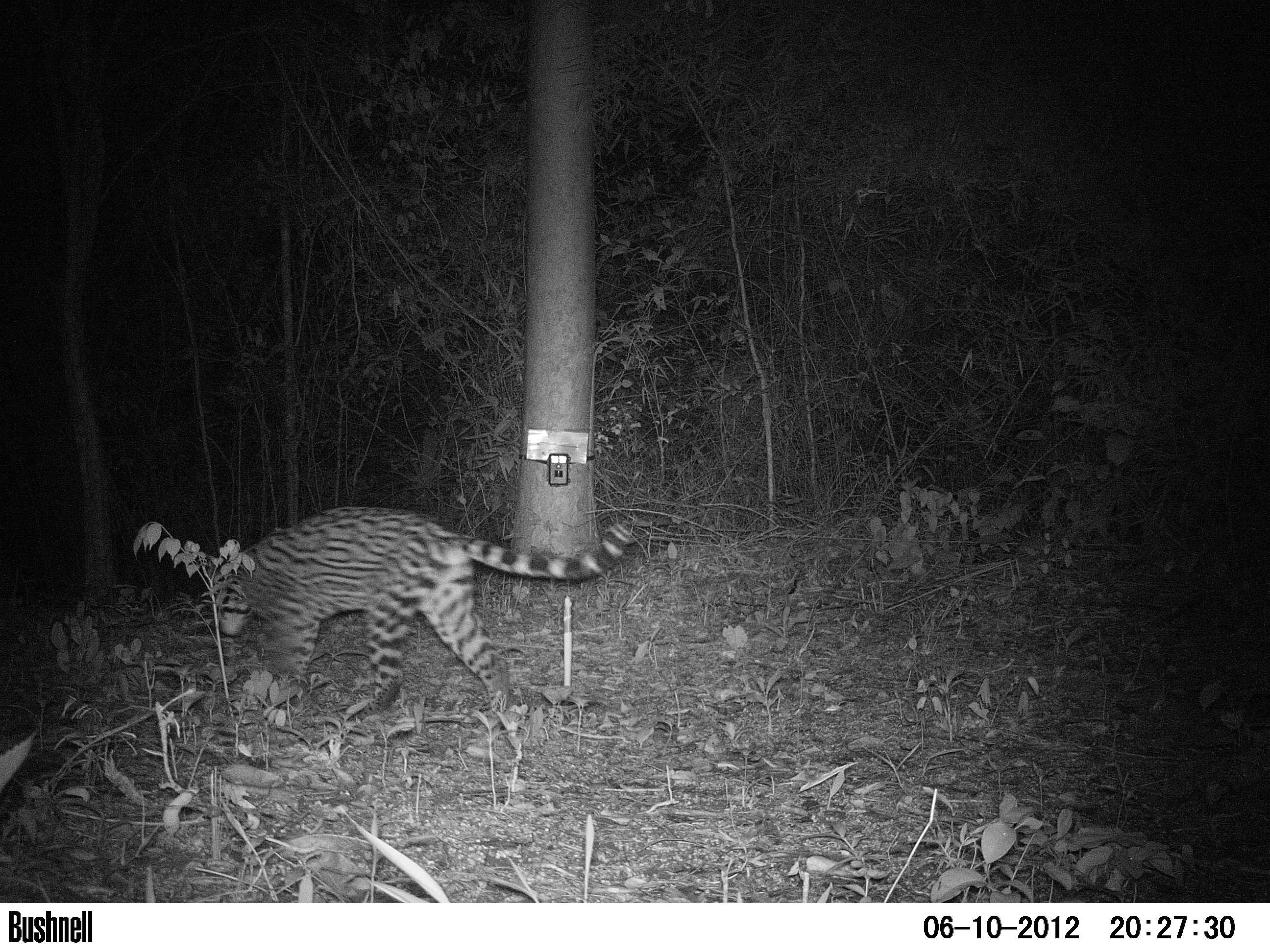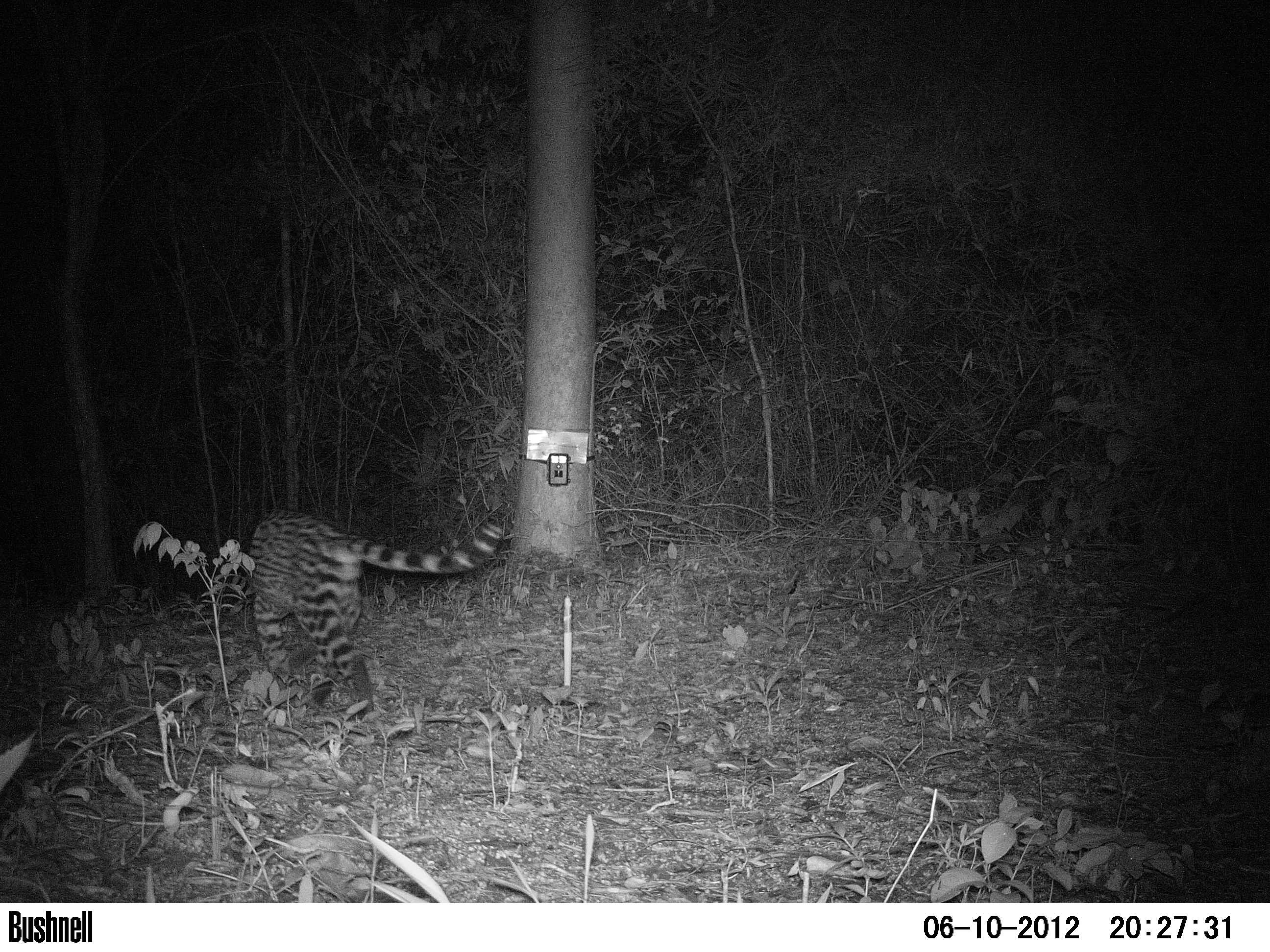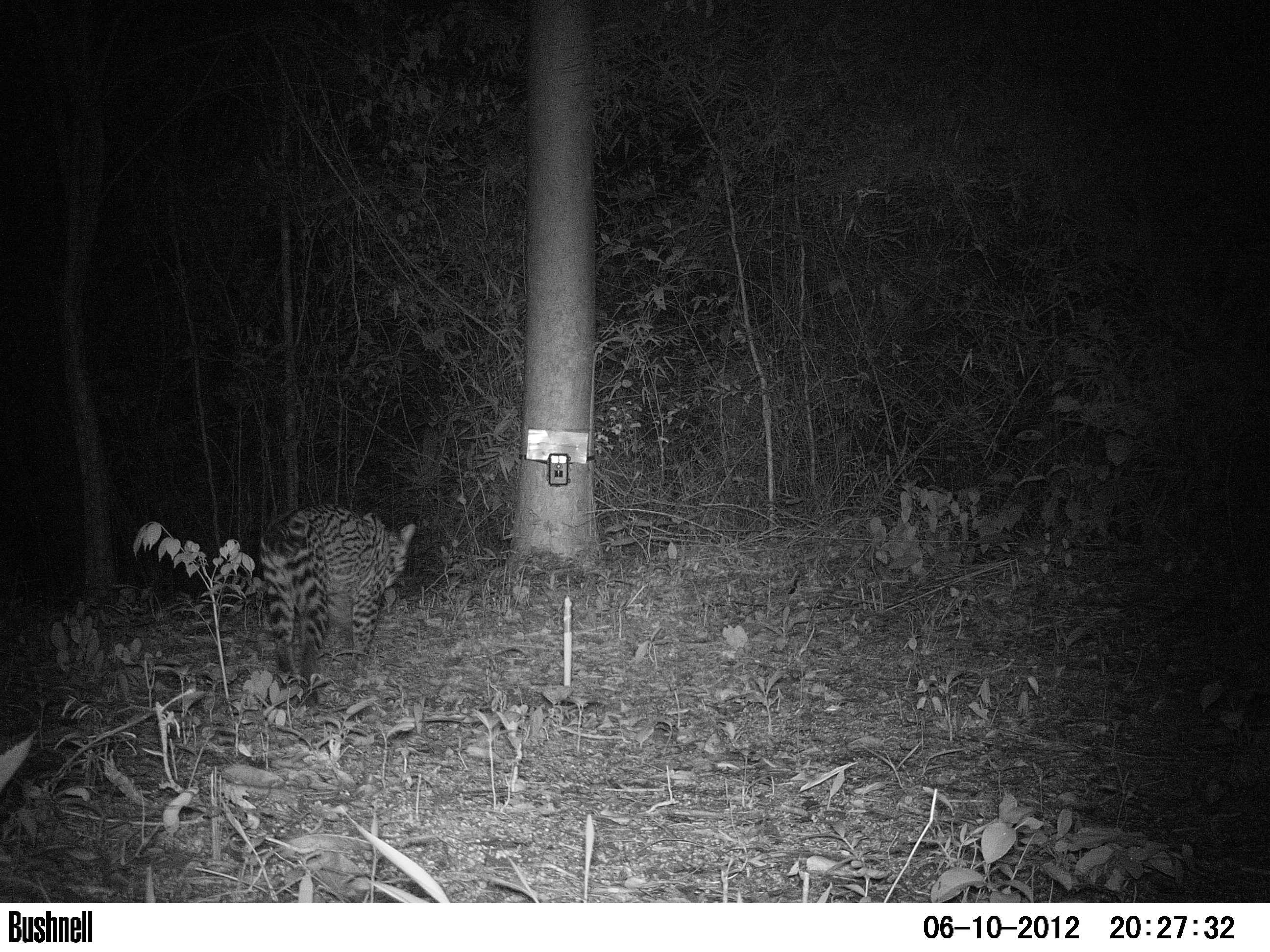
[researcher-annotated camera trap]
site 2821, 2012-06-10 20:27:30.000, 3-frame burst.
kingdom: Animalia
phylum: Chordata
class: Mammalia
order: Carnivora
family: Felidae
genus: Leopardus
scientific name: Leopardus pardalis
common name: ocelot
Leopardus pardalis (ocelot), count 1, age adult, sex female.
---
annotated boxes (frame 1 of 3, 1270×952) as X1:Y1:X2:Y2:
leopardus pardalis: 204:504:632:722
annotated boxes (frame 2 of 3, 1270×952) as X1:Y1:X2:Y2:
leopardus pardalis: 248:507:503:721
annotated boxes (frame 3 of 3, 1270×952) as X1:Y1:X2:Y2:
leopardus pardalis: 258:503:416:707